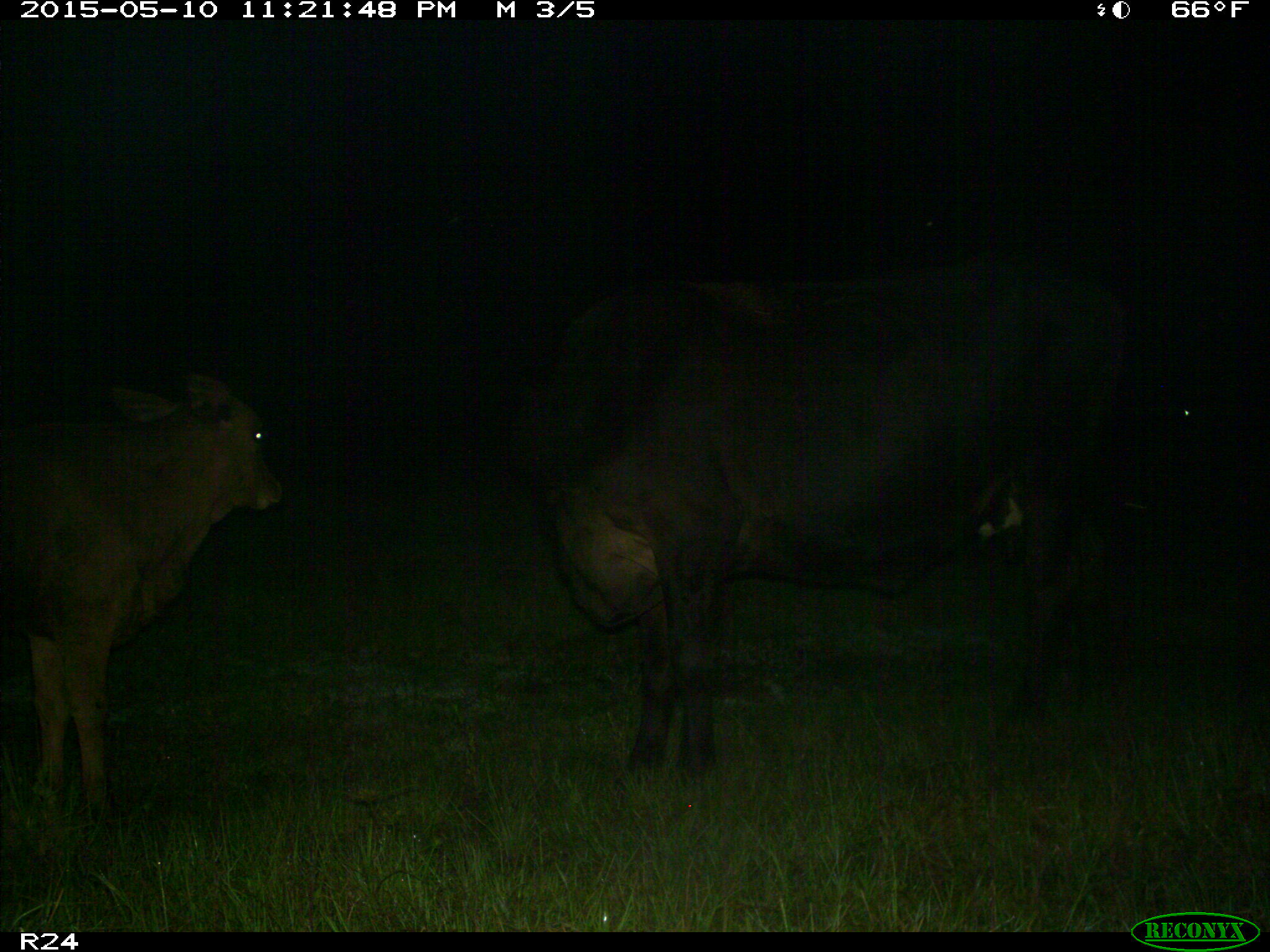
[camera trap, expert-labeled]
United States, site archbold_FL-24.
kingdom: Animalia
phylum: Chordata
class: Mammalia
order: Artiodactyla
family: Bovidae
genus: Bos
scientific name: Bos taurus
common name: domestic cow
Bos taurus (domestic cow).